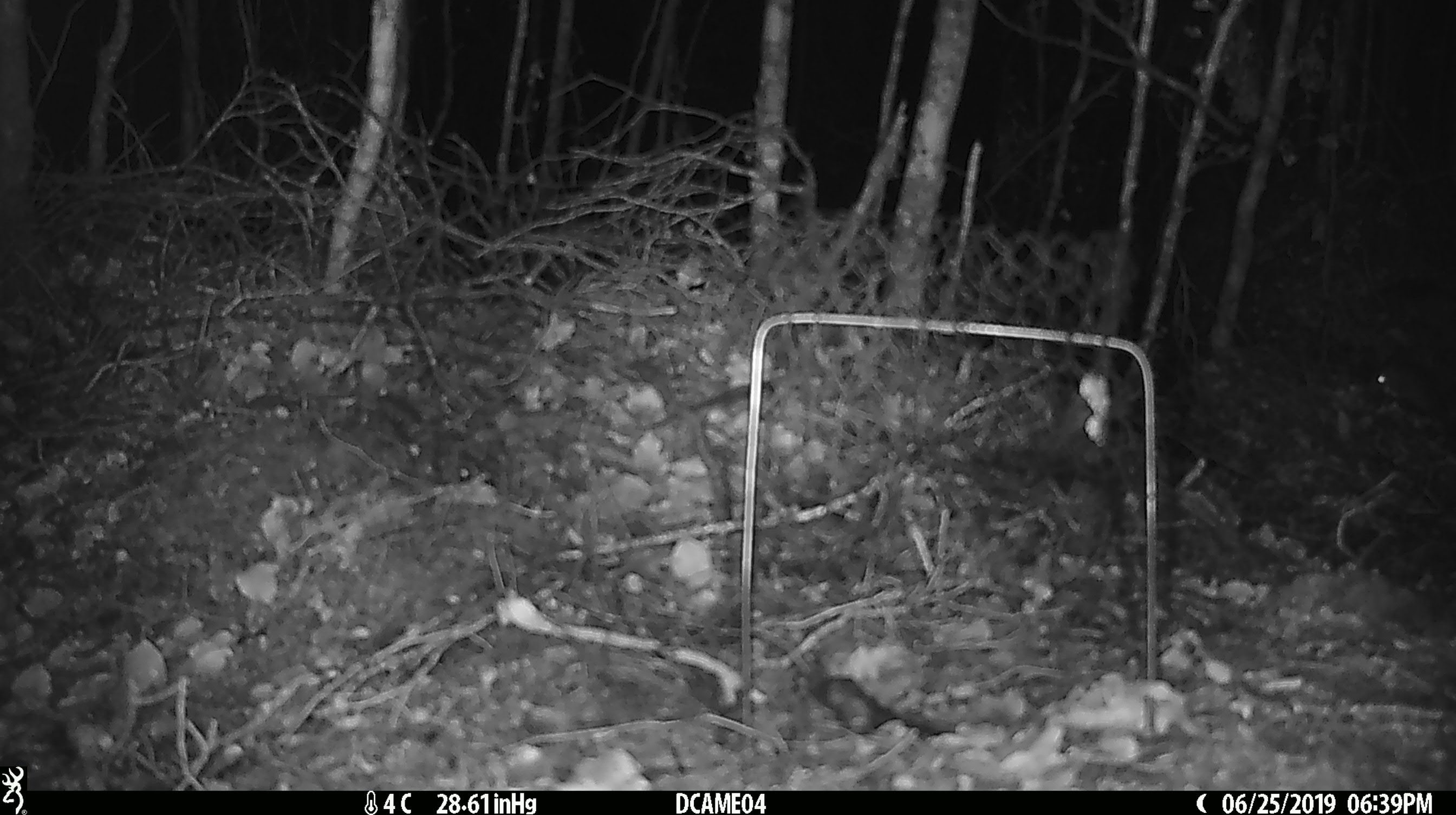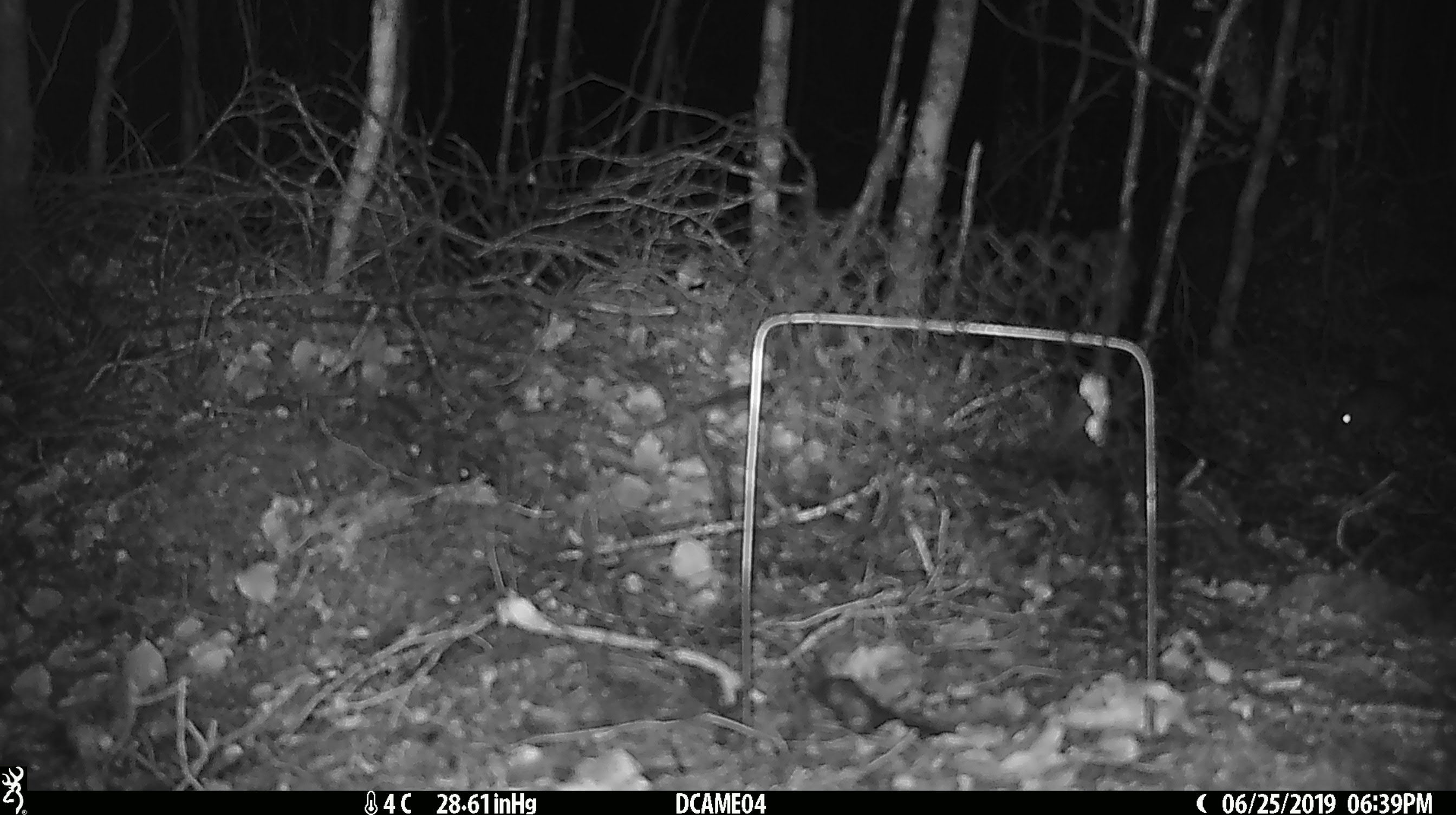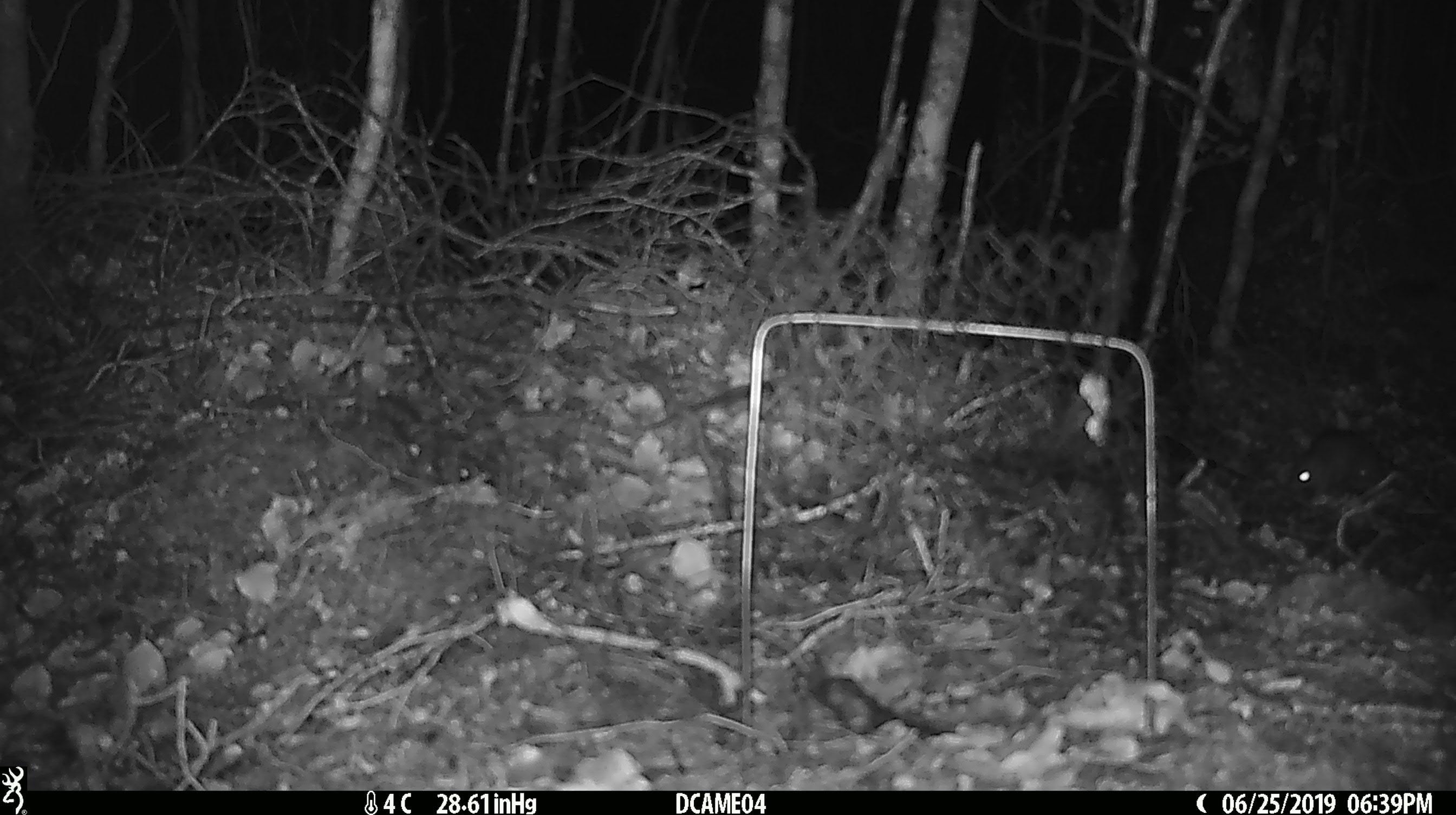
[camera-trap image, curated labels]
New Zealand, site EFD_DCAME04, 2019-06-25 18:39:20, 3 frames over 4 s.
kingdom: Animalia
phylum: Chordata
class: Mammalia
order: Rodentia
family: Muridae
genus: Mus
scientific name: Mus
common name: mouse